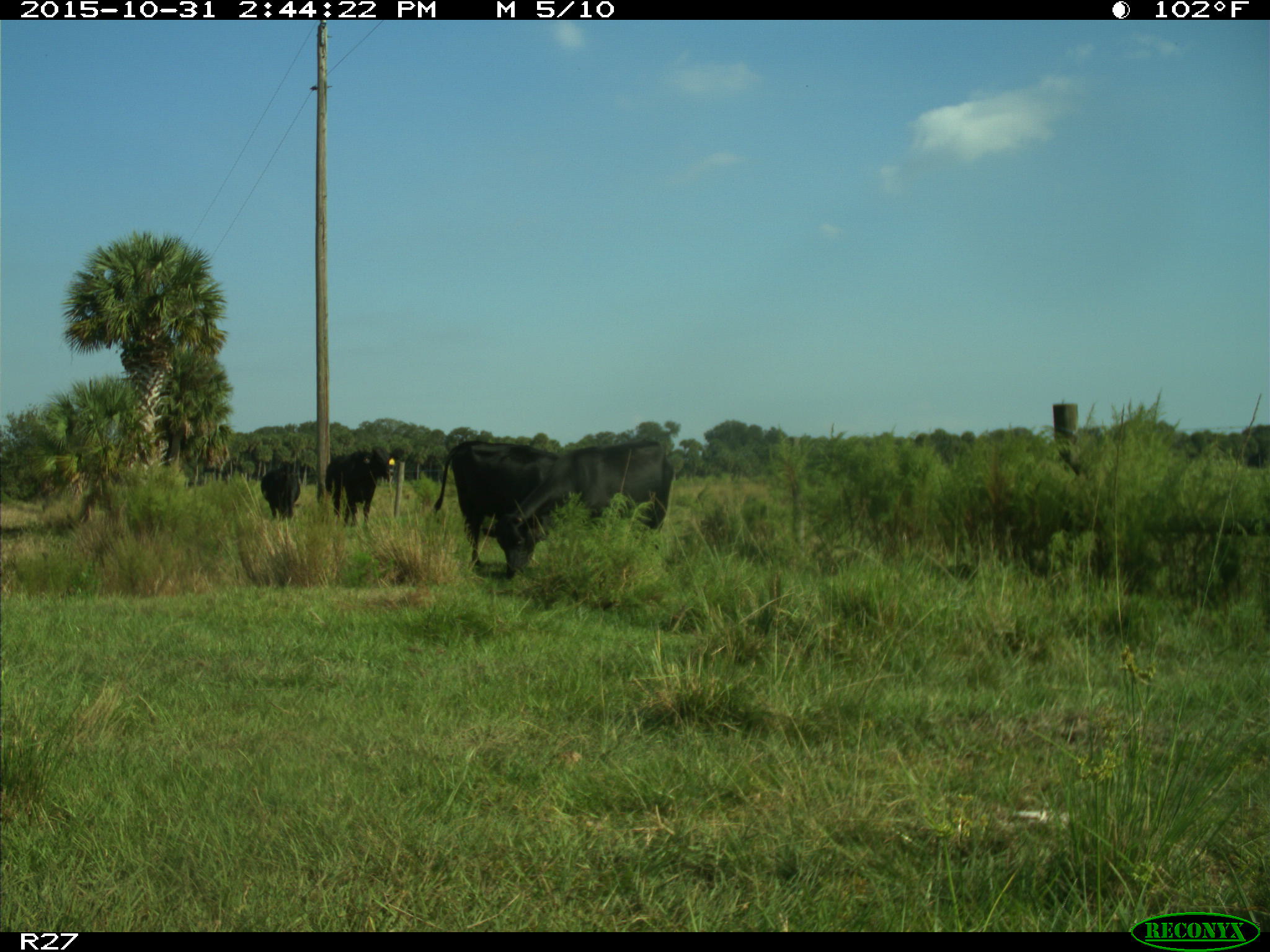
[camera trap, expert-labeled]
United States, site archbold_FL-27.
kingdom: Animalia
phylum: Chordata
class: Mammalia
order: Artiodactyla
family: Bovidae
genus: Bos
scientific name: Bos taurus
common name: domestic cow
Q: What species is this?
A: Bos taurus (domestic cow).